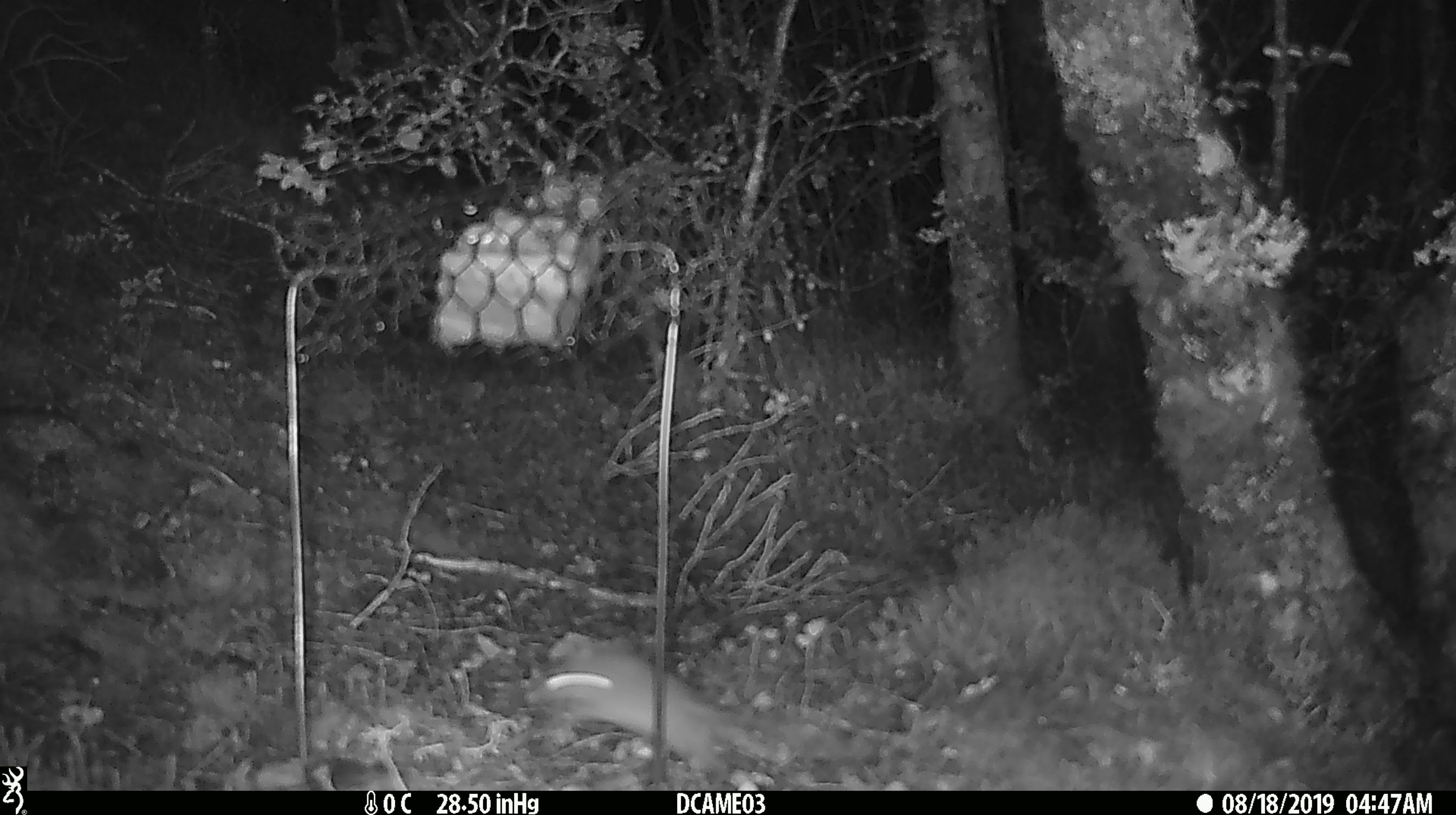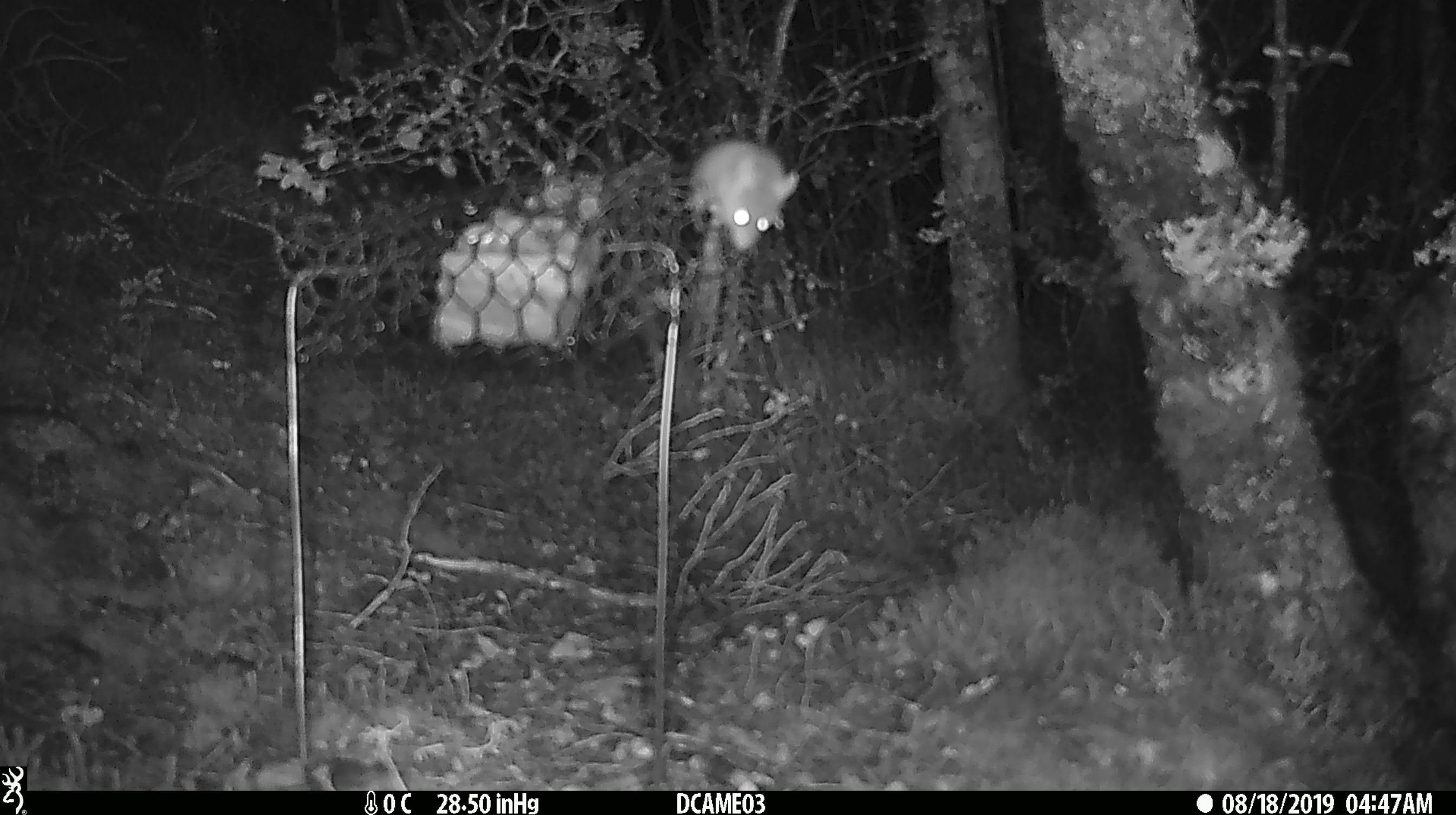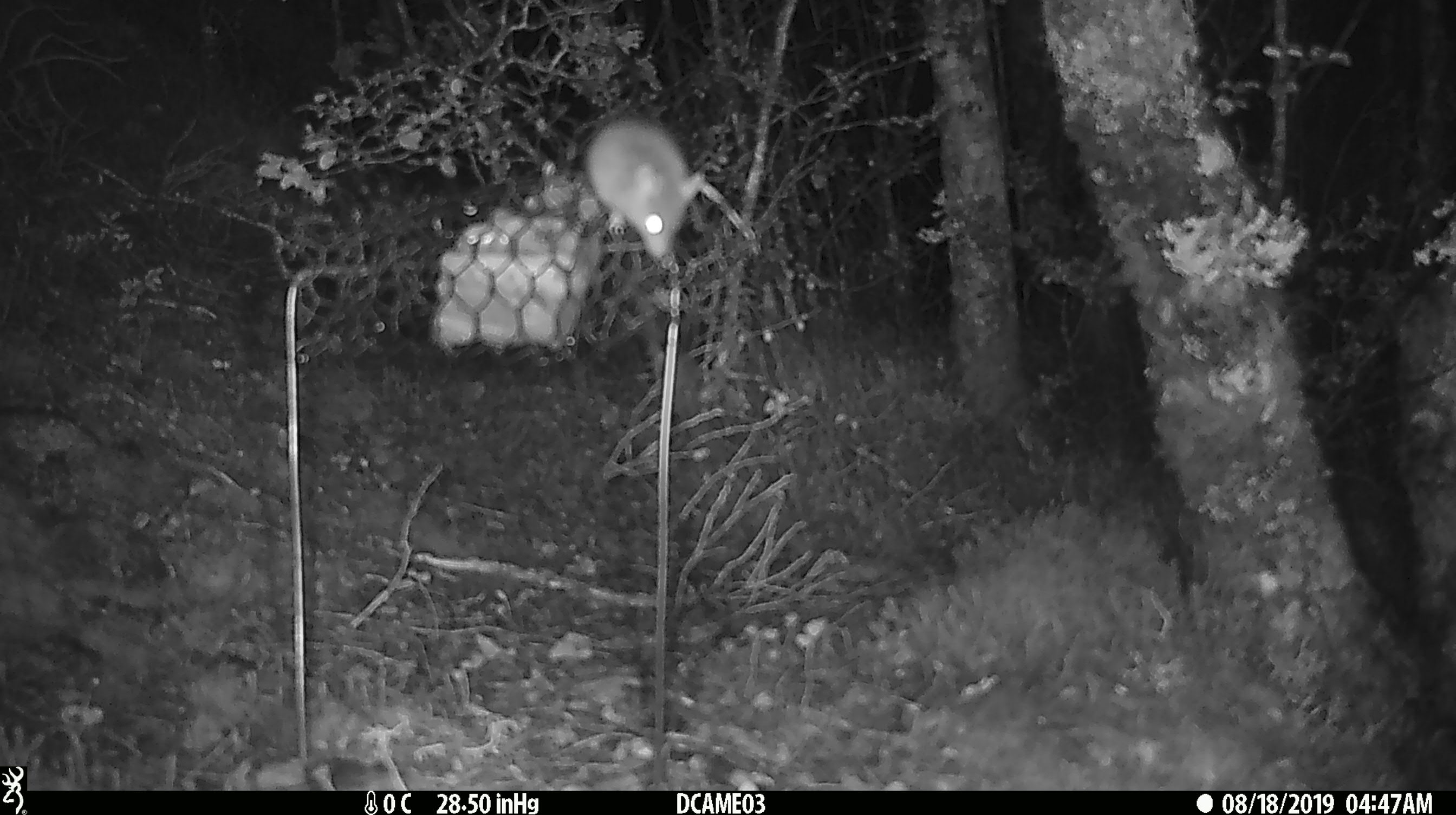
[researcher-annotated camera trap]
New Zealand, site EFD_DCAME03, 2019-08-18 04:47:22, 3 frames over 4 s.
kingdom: Animalia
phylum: Chordata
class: Mammalia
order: Rodentia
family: Muridae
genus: Mus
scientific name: Mus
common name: mouse